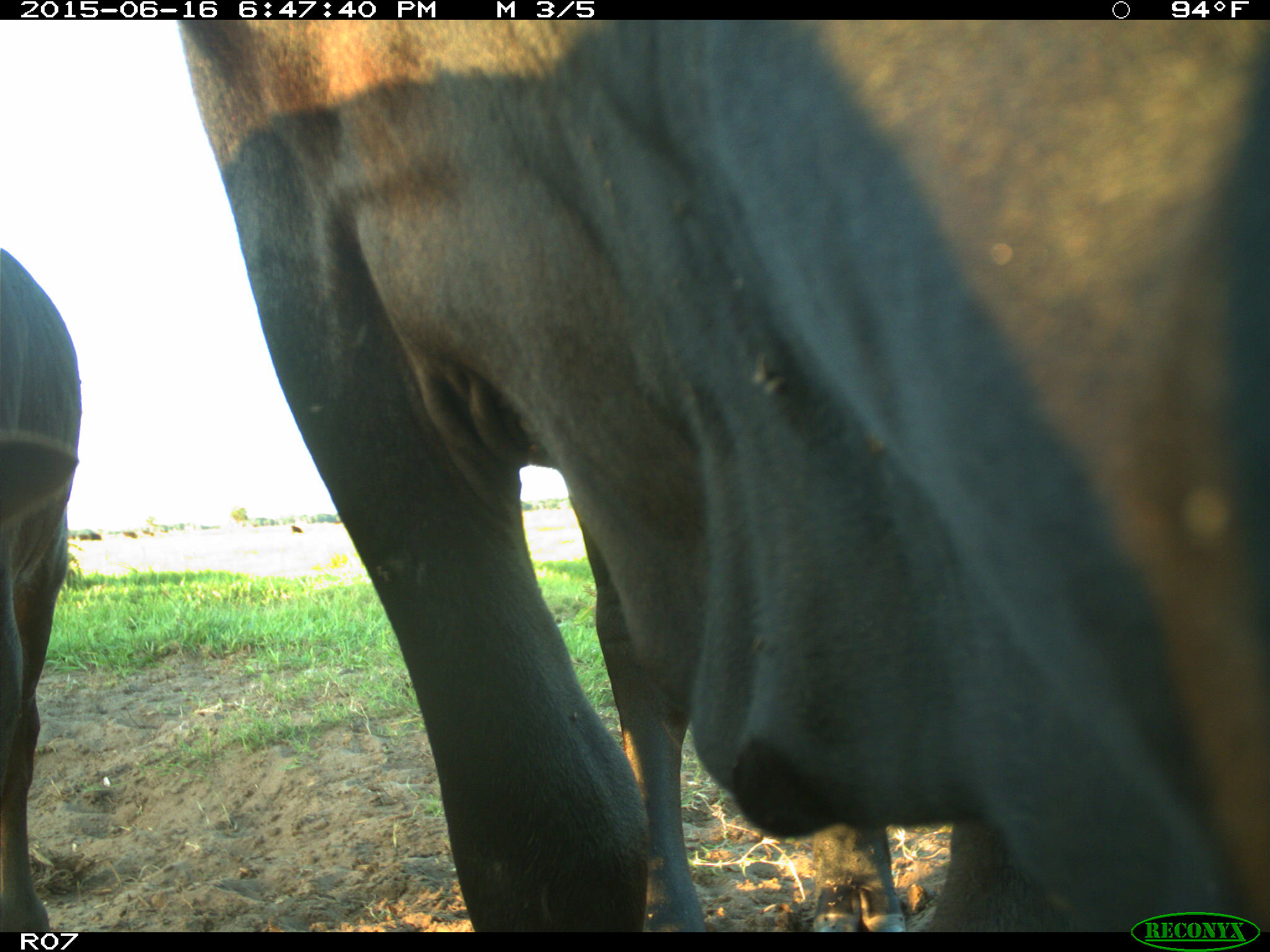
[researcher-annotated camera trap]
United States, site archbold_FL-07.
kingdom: Animalia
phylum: Chordata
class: Mammalia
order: Artiodactyla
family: Bovidae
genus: Bos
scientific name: Bos taurus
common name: domestic cow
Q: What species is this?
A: Bos taurus (domestic cow).